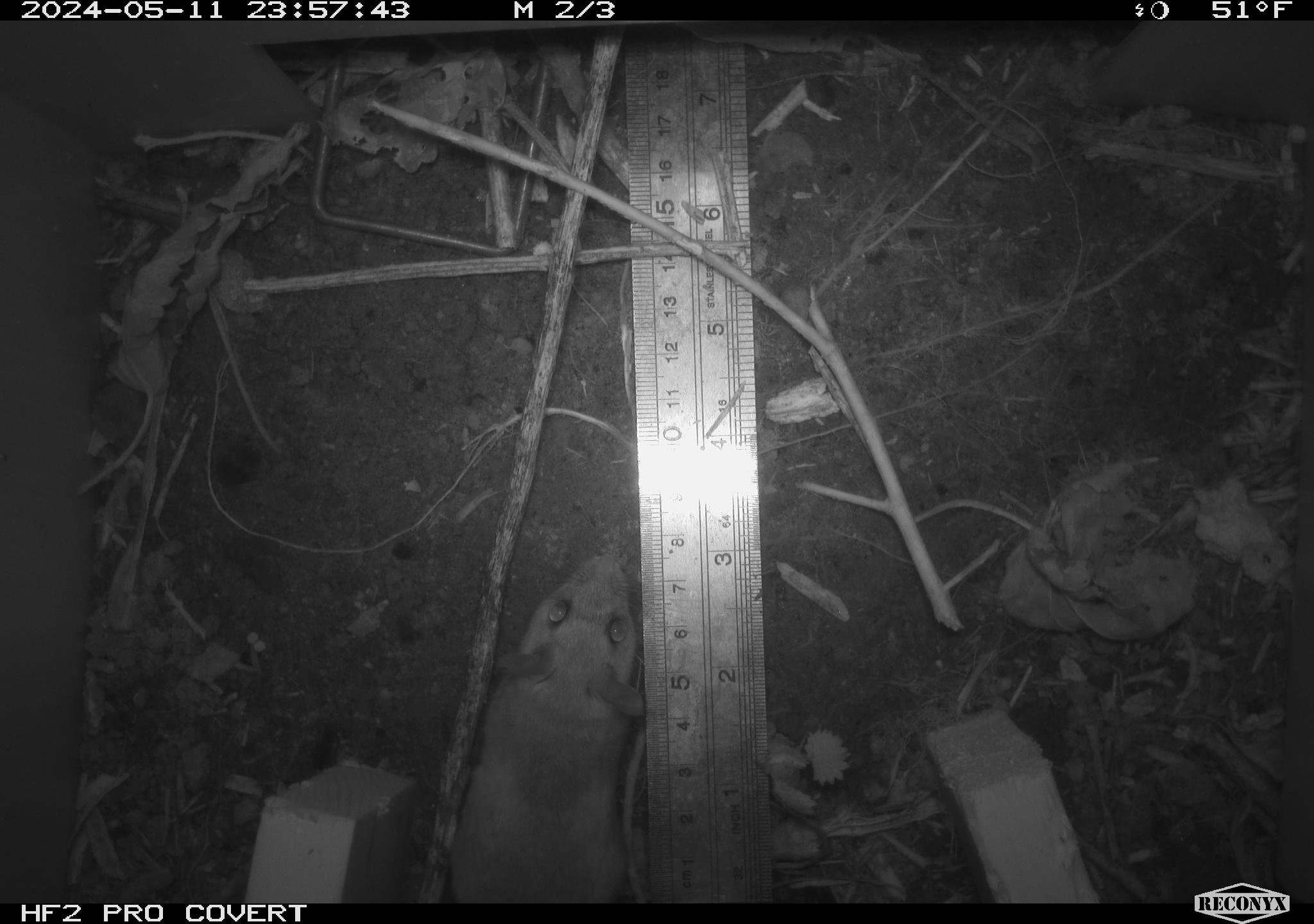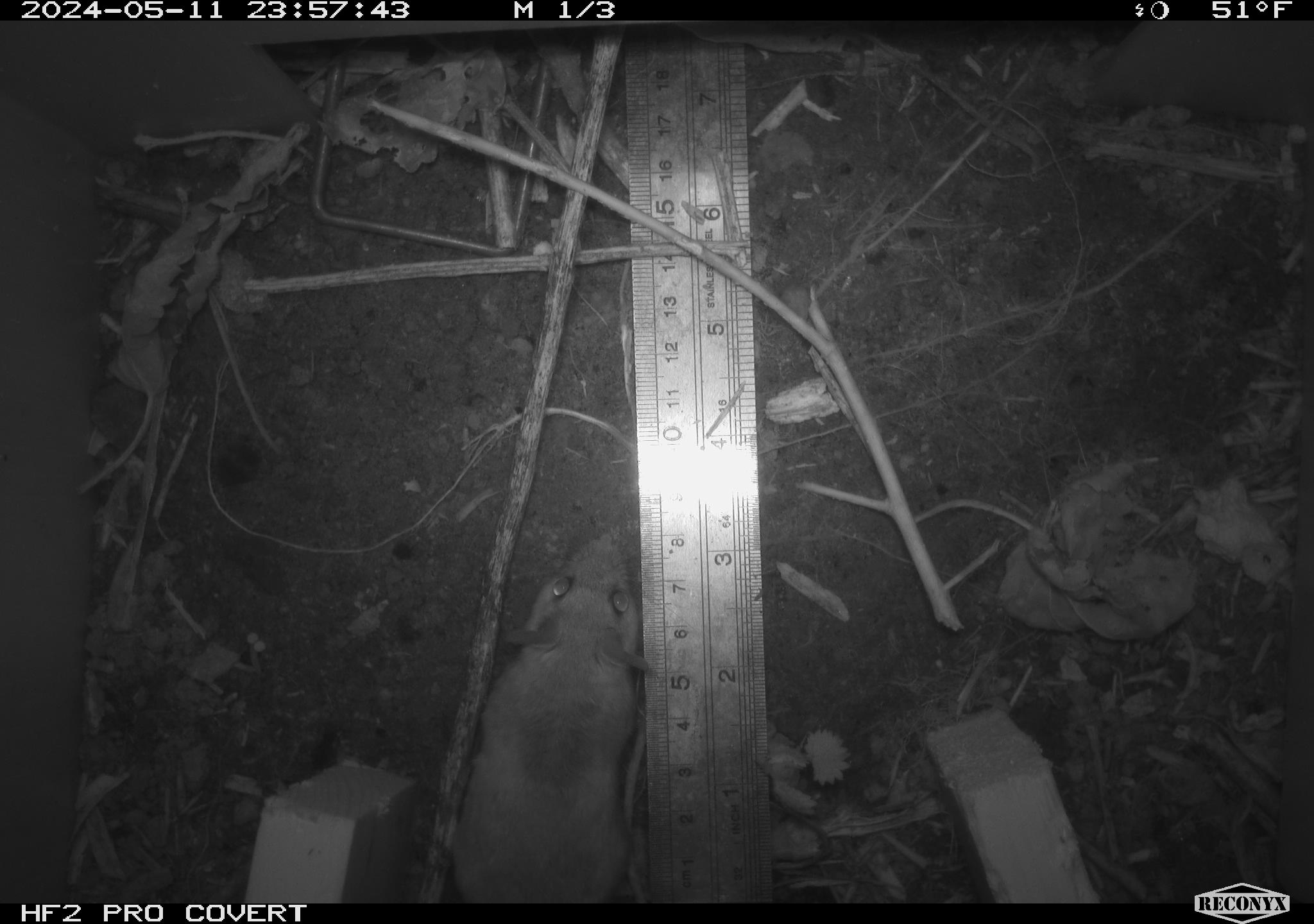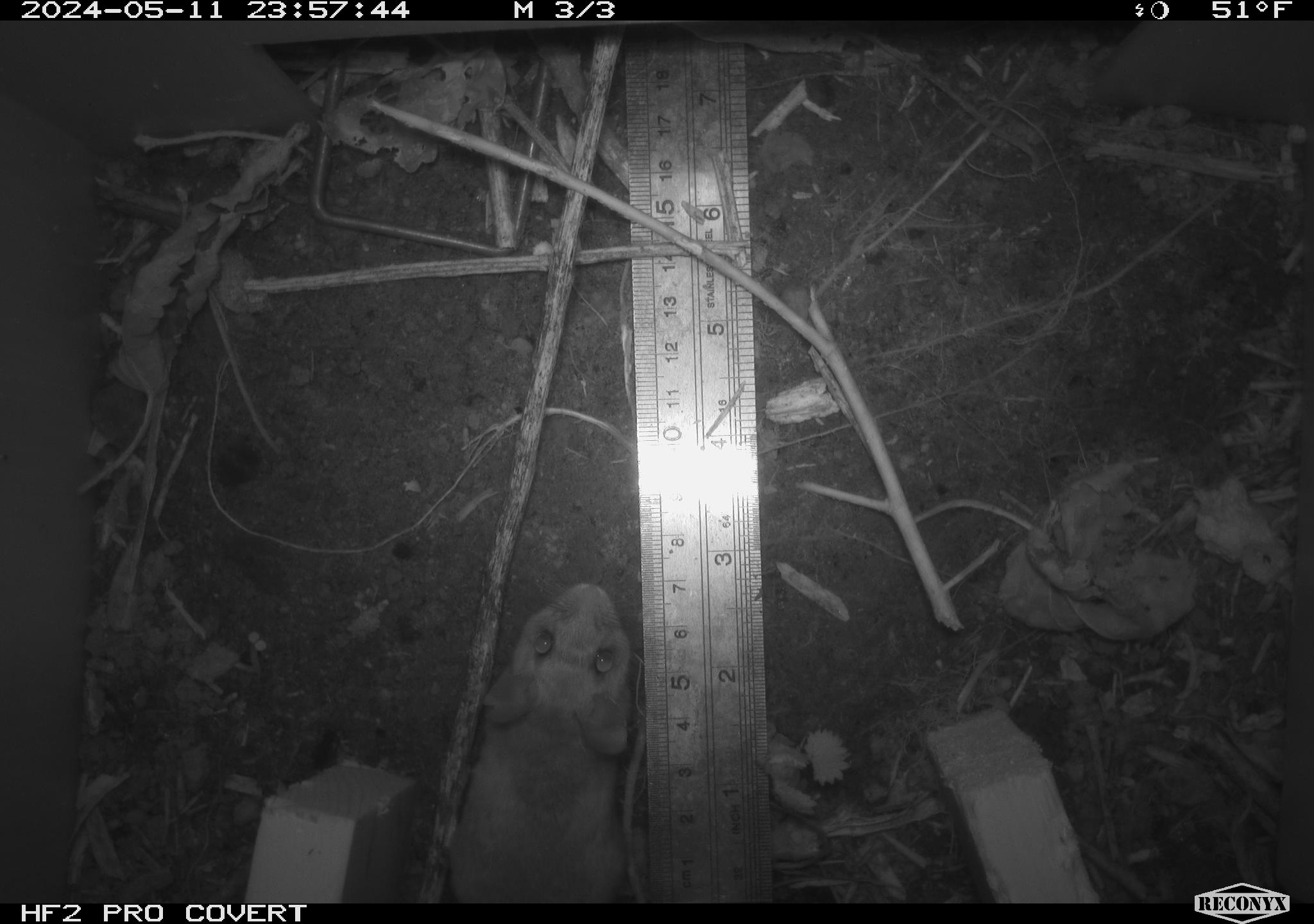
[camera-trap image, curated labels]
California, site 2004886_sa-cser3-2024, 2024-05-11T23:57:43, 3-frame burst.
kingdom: Animalia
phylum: Chordata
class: Mammalia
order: Rodentia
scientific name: Rodentia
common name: rodent